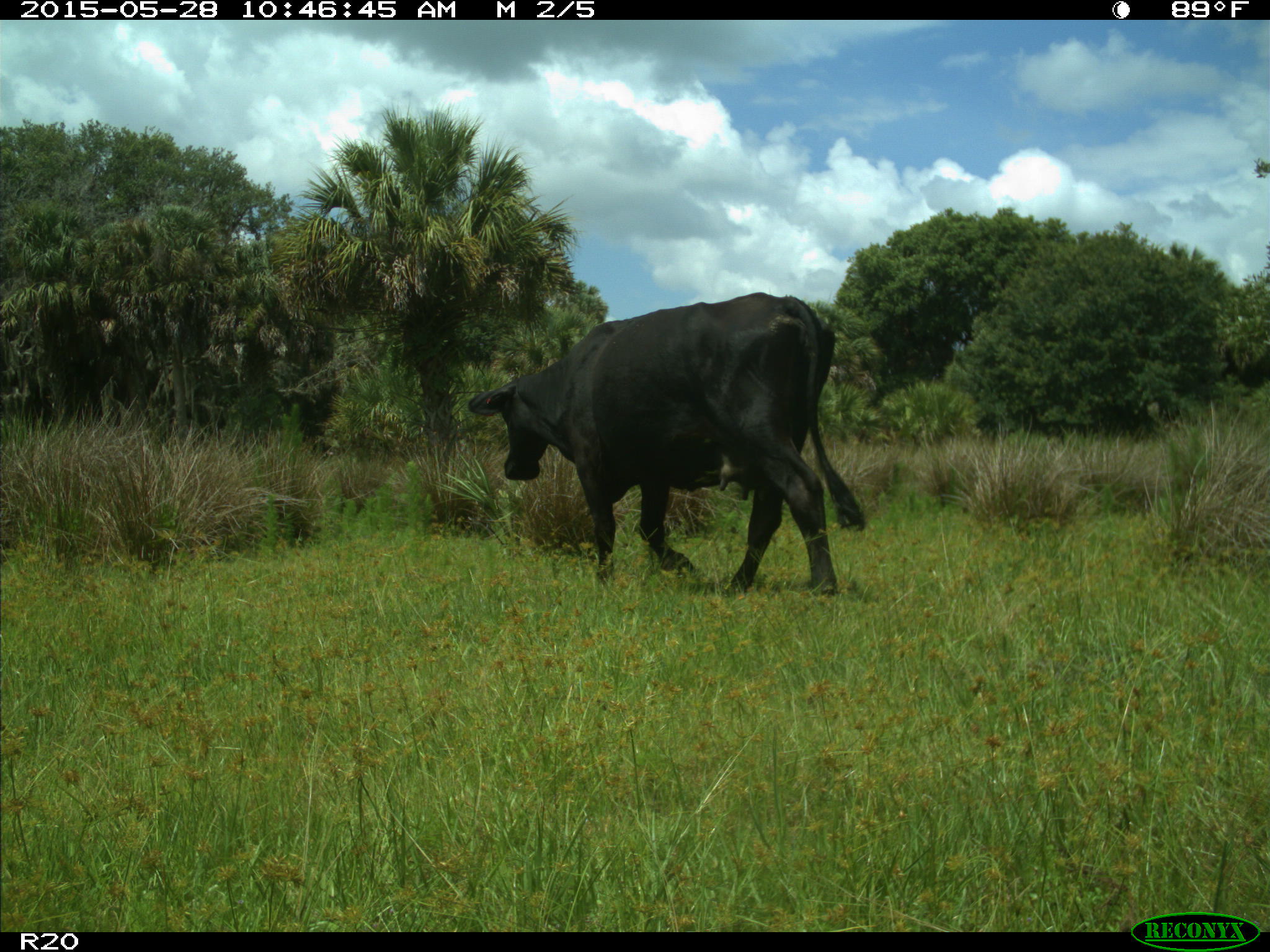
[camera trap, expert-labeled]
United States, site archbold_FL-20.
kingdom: Animalia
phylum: Chordata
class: Mammalia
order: Artiodactyla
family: Bovidae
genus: Bos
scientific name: Bos taurus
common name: domestic cow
Bos taurus (domestic cow).